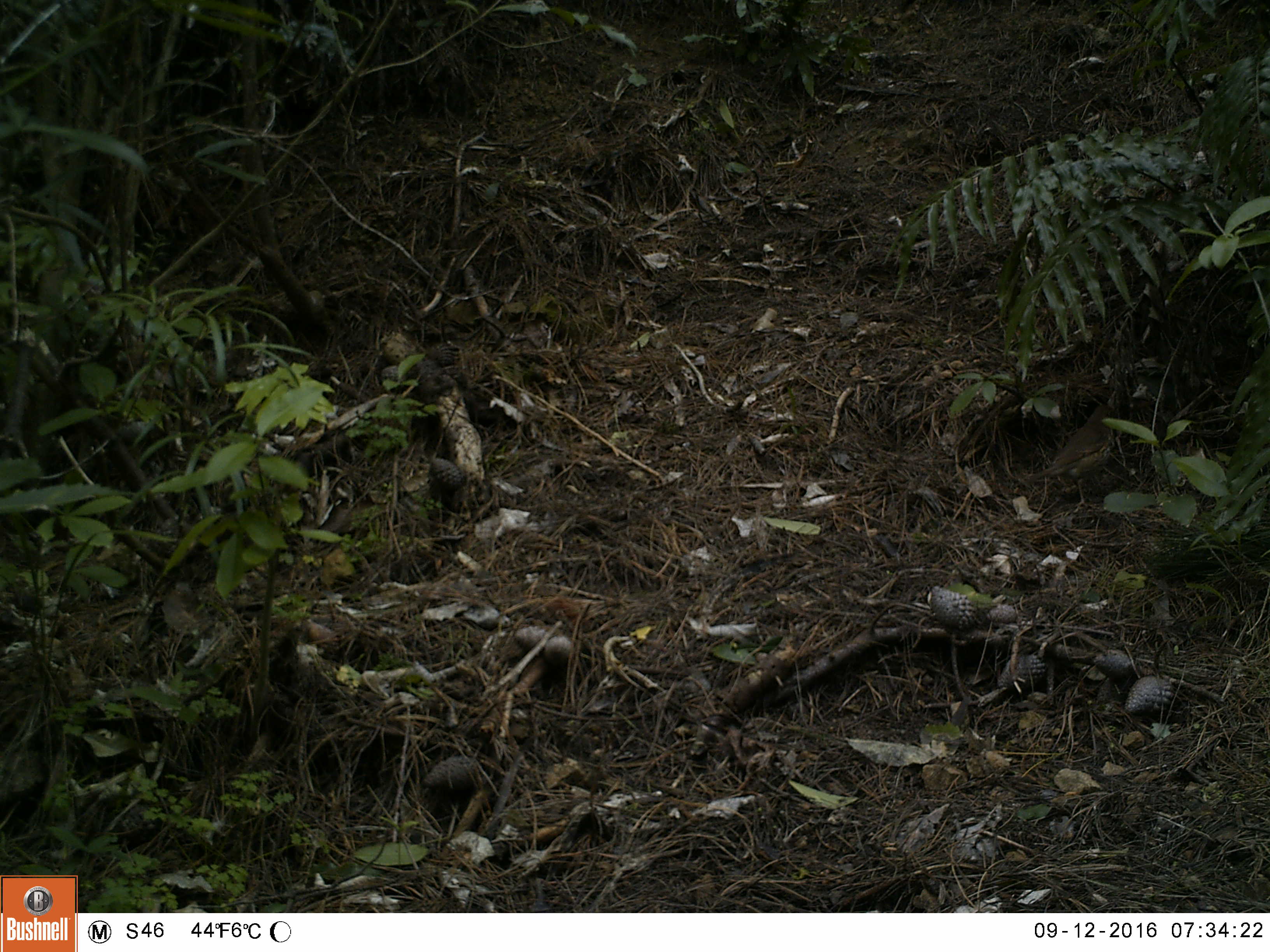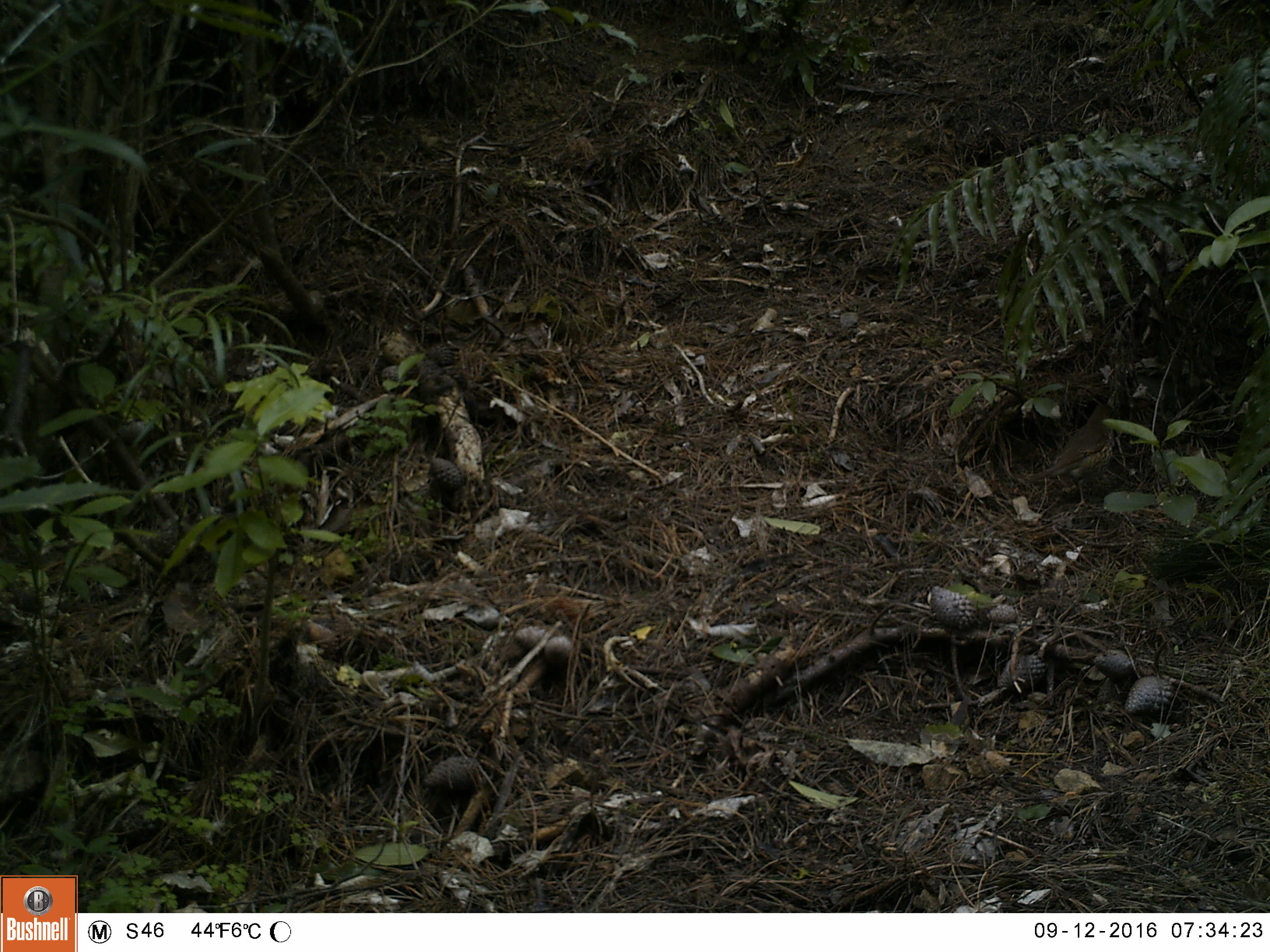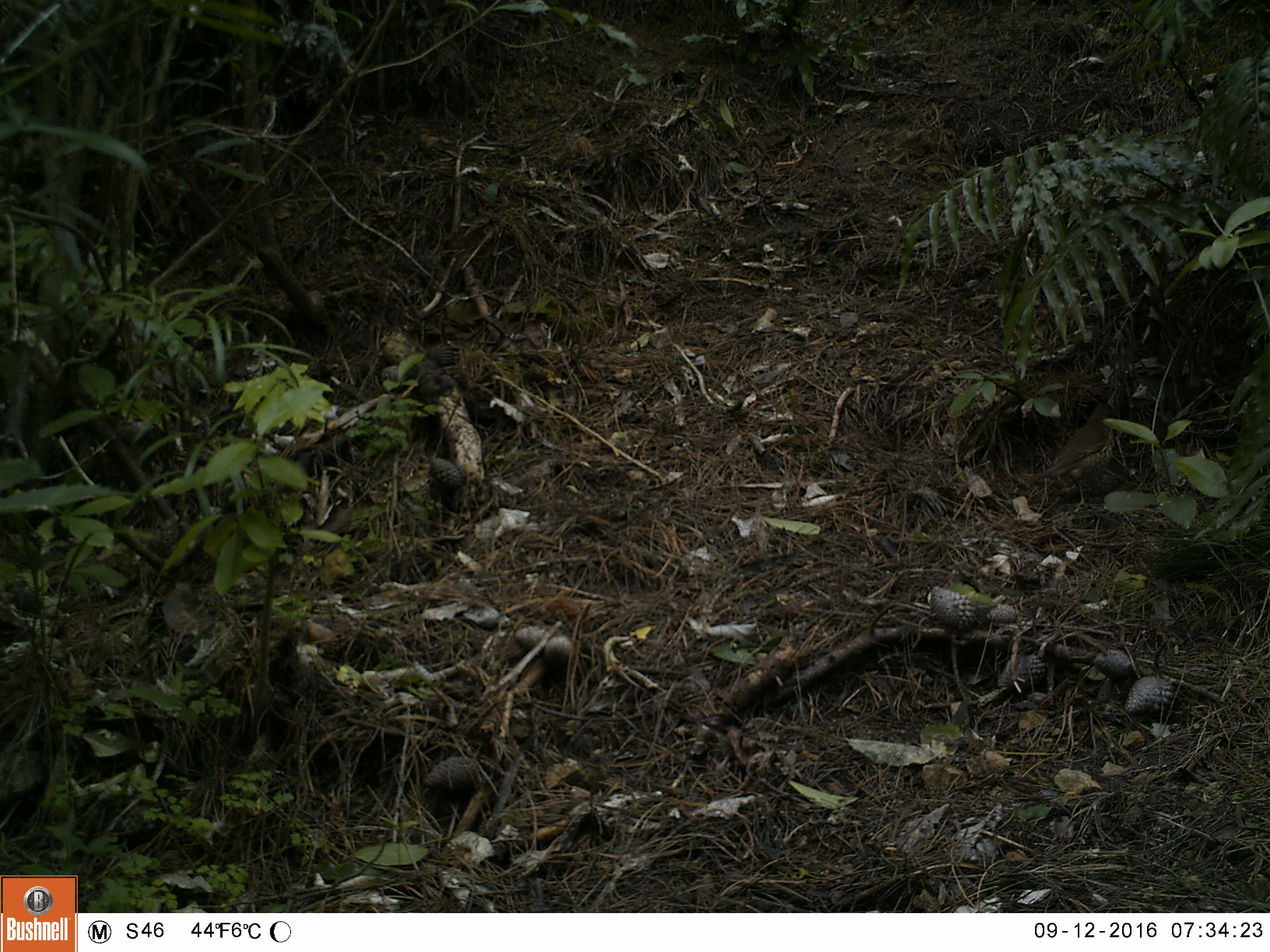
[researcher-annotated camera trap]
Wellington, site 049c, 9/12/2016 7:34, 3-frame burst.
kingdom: Animalia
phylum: Chordata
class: Aves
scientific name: Aves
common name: bird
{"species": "bird (Aves)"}